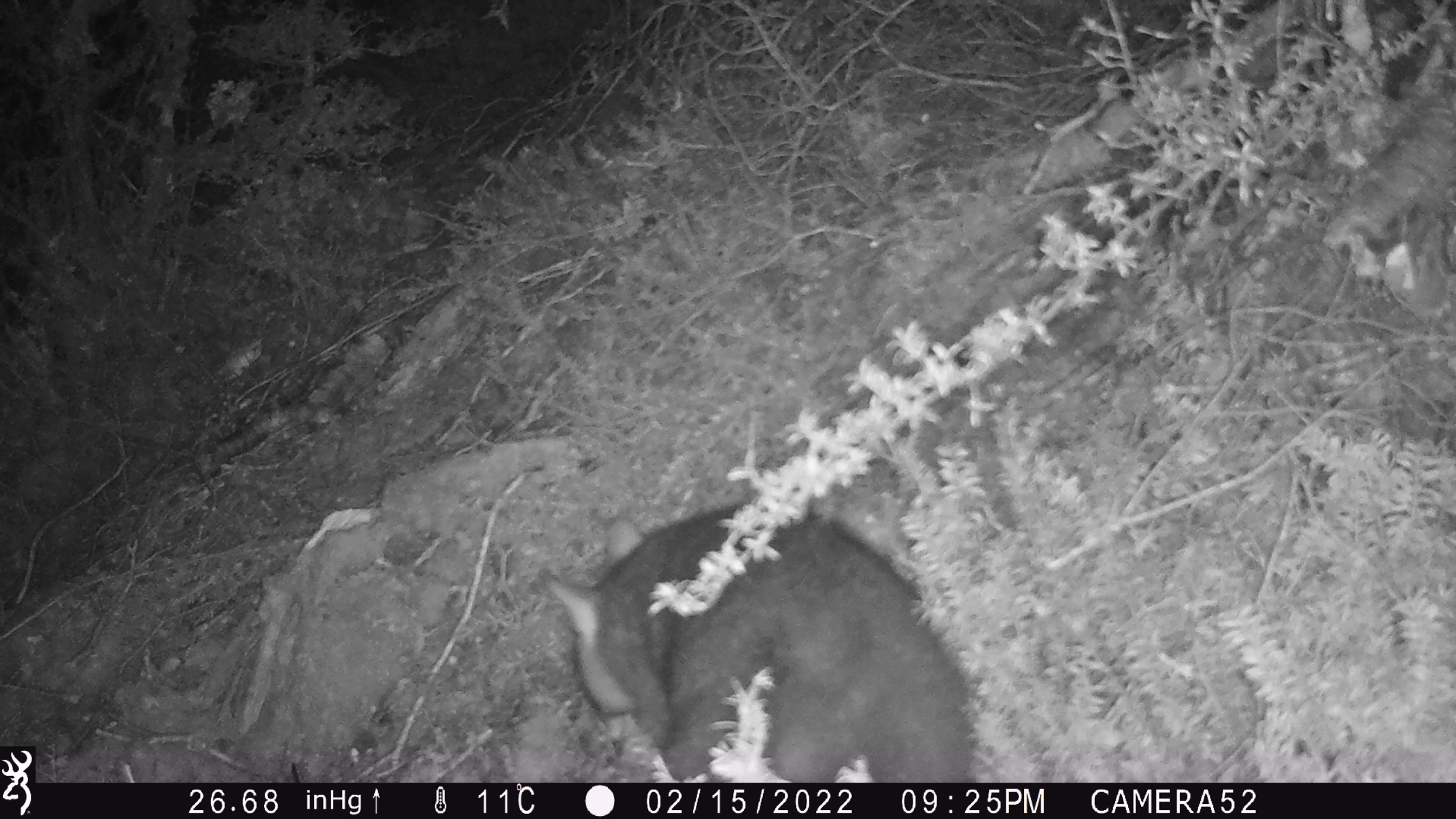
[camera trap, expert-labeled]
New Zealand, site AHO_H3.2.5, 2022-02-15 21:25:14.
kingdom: Animalia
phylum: Chordata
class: Mammalia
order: Diprotodontia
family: Phalangeridae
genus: Trichosurus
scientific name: Trichosurus vulpecula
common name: common brushtail possum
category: possum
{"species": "possum (common brushtail possum) (Trichosurus vulpecula)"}